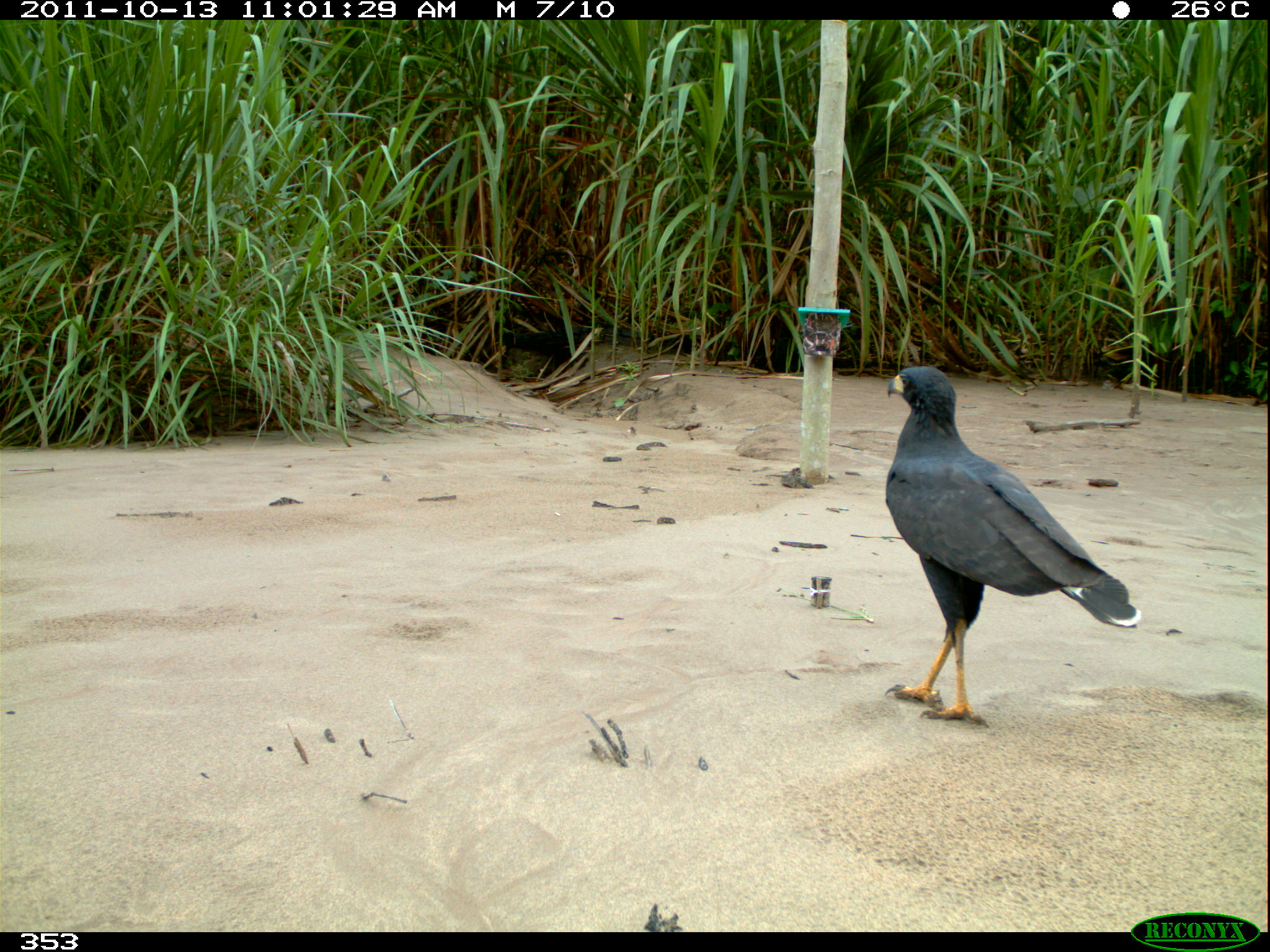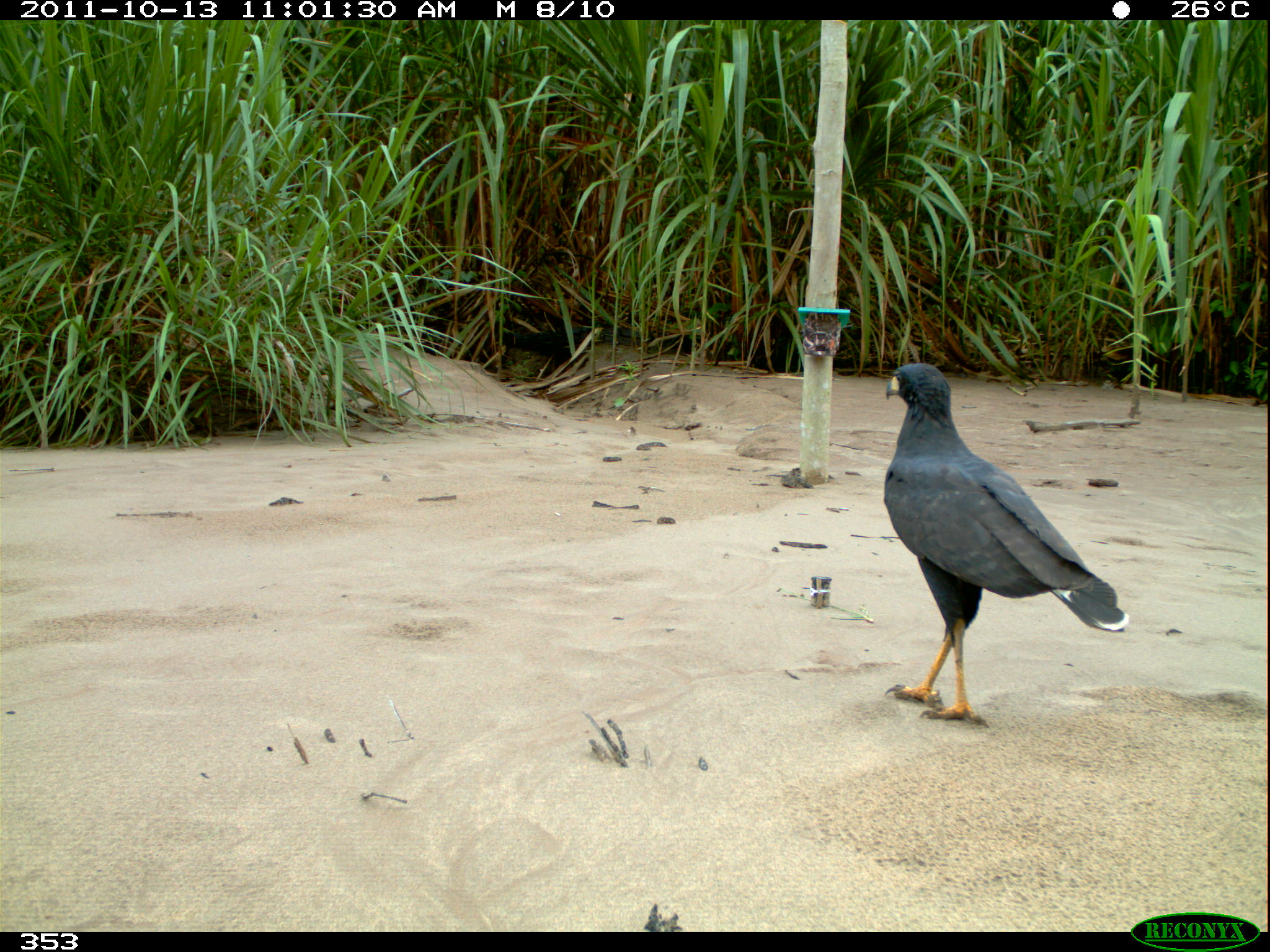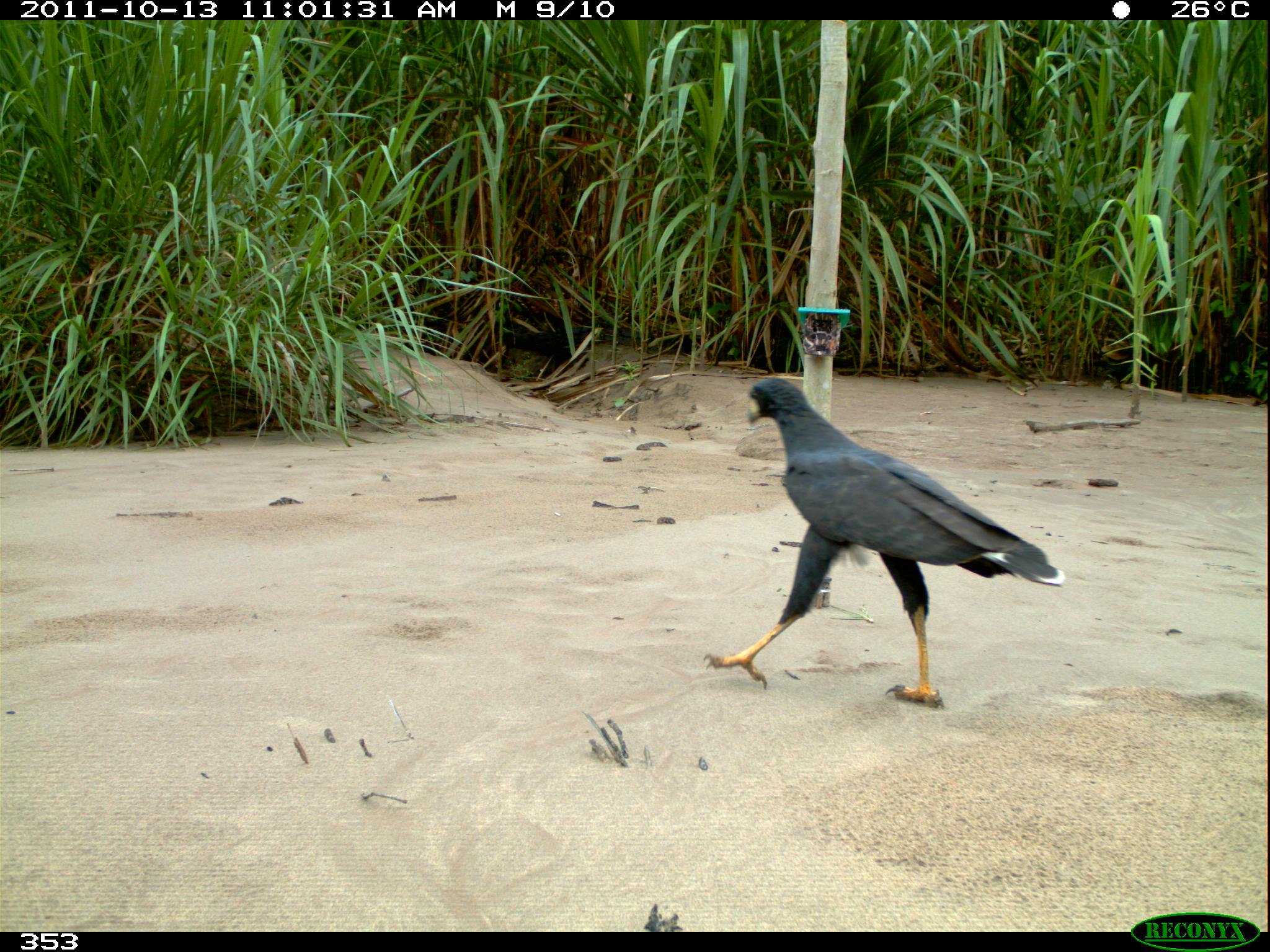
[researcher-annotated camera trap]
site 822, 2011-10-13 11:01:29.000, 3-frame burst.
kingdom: Animalia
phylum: Chordata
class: Aves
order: Accipitriformes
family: Accipitridae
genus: Buteogallus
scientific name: Buteogallus urubitinga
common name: great black hawk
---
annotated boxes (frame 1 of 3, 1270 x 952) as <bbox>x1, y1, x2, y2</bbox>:
buteogallus urubitinga: <bbox>884, 364, 1143, 728</bbox>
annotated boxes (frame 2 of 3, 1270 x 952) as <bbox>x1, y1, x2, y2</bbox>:
buteogallus urubitinga: <bbox>882, 362, 1130, 727</bbox>